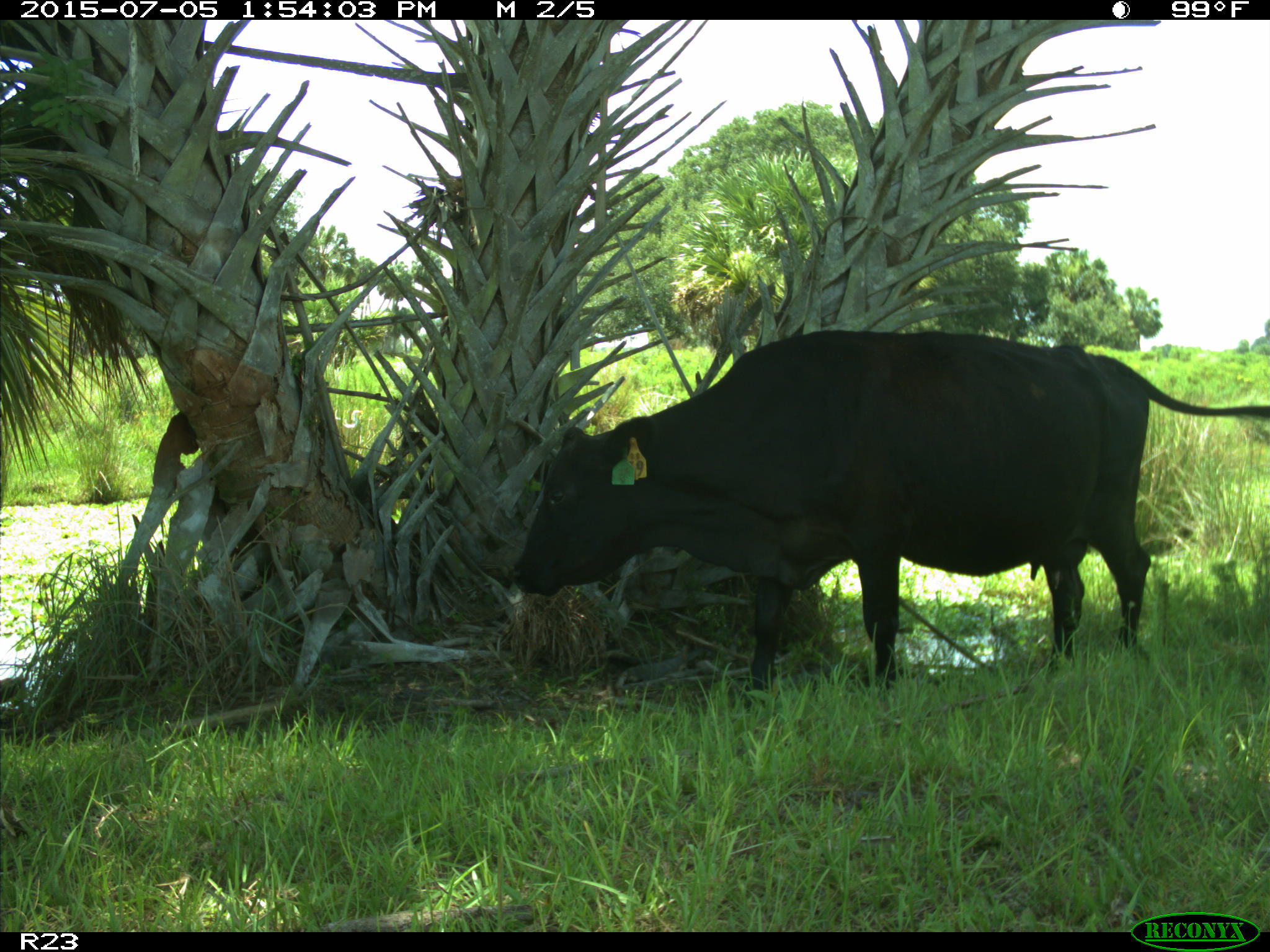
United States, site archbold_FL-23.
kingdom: Animalia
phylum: Chordata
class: Mammalia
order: Artiodactyla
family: Bovidae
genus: Bos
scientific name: Bos taurus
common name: domestic cow